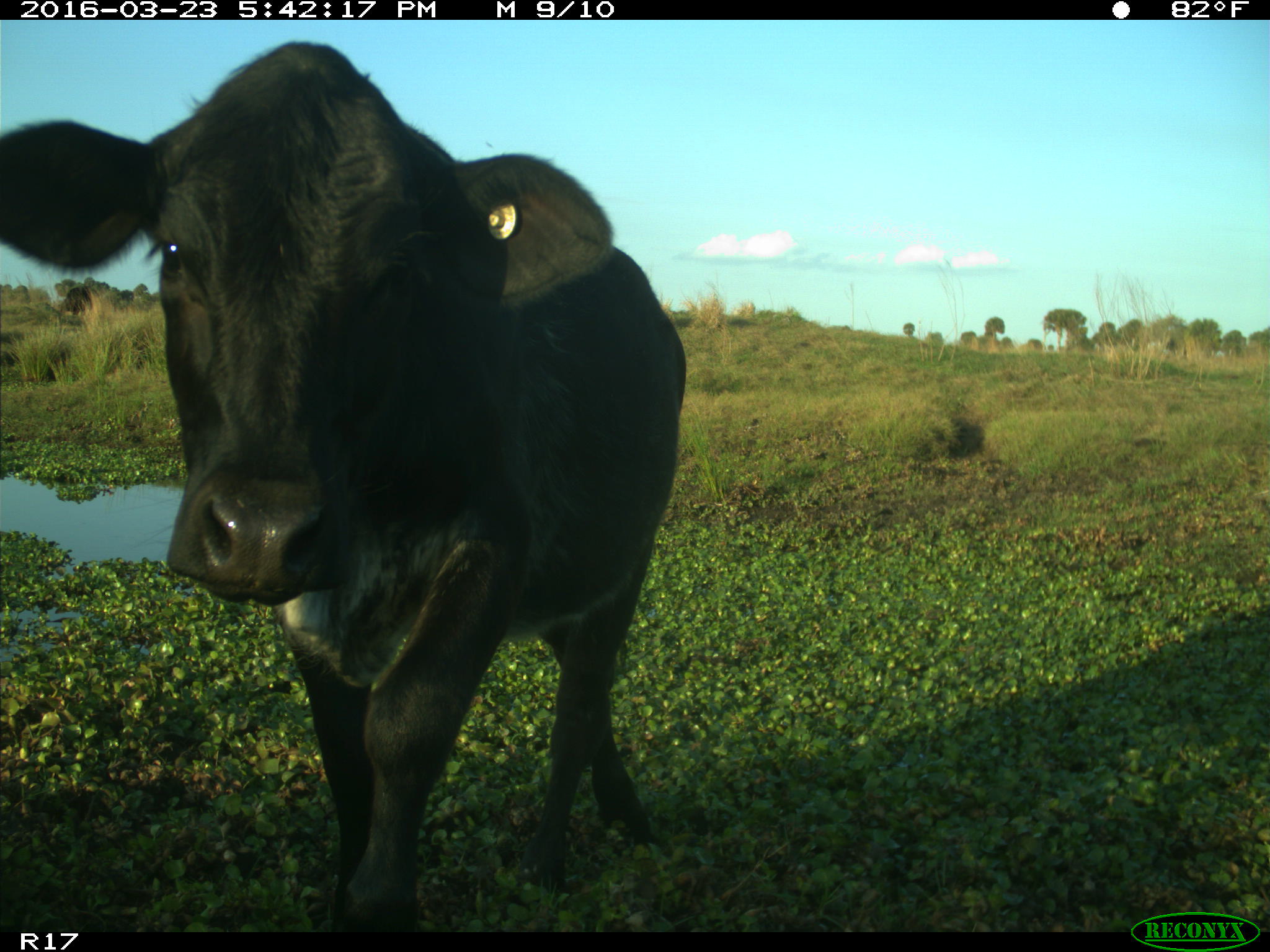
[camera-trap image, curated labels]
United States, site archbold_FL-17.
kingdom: Animalia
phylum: Chordata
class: Mammalia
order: Artiodactyla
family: Bovidae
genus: Bos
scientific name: Bos taurus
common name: domestic cow